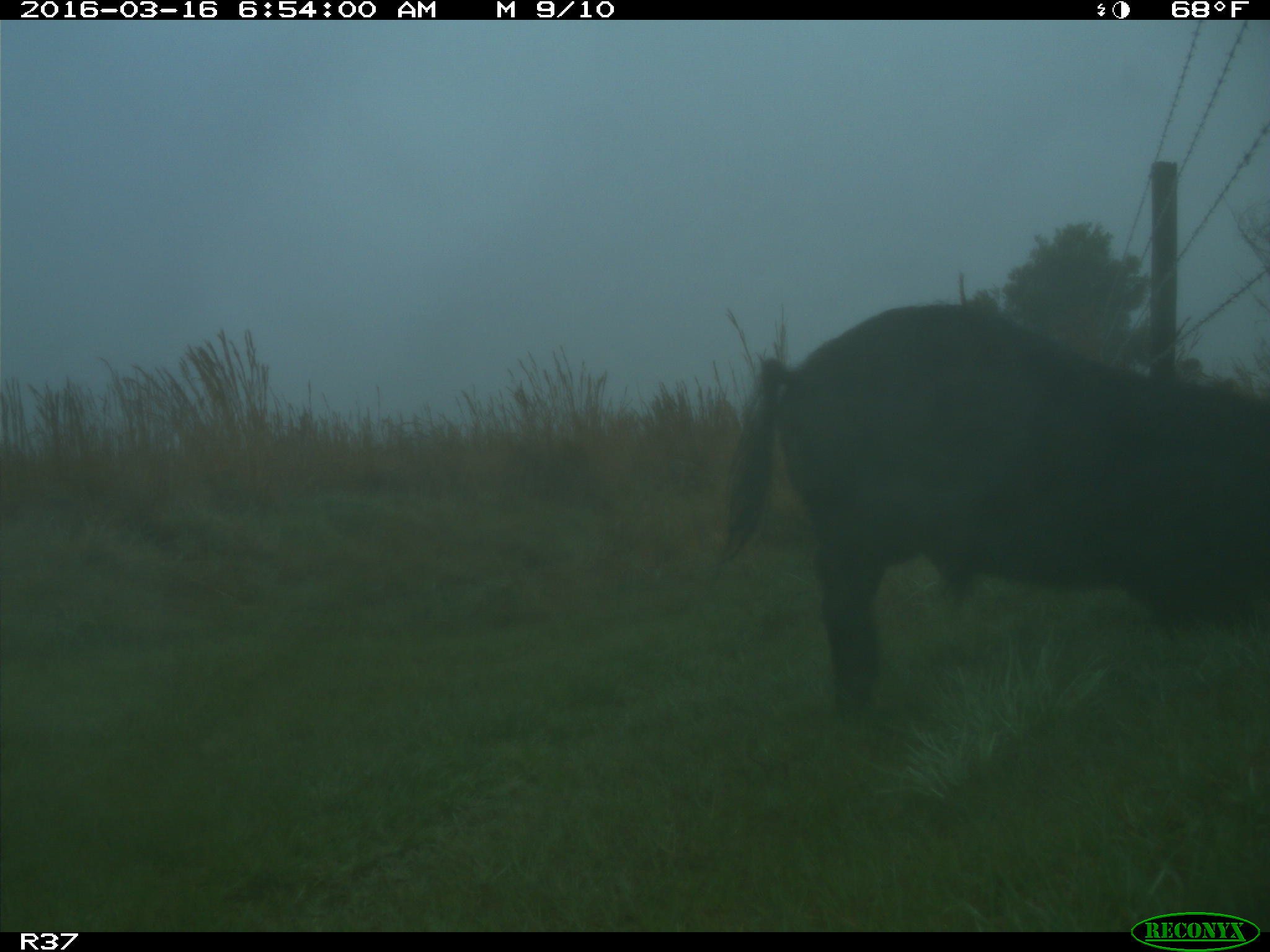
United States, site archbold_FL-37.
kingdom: Animalia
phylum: Chordata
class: Mammalia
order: Artiodactyla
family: Suidae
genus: Sus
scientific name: Sus scrofa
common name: wild boar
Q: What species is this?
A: Sus scrofa (wild boar).